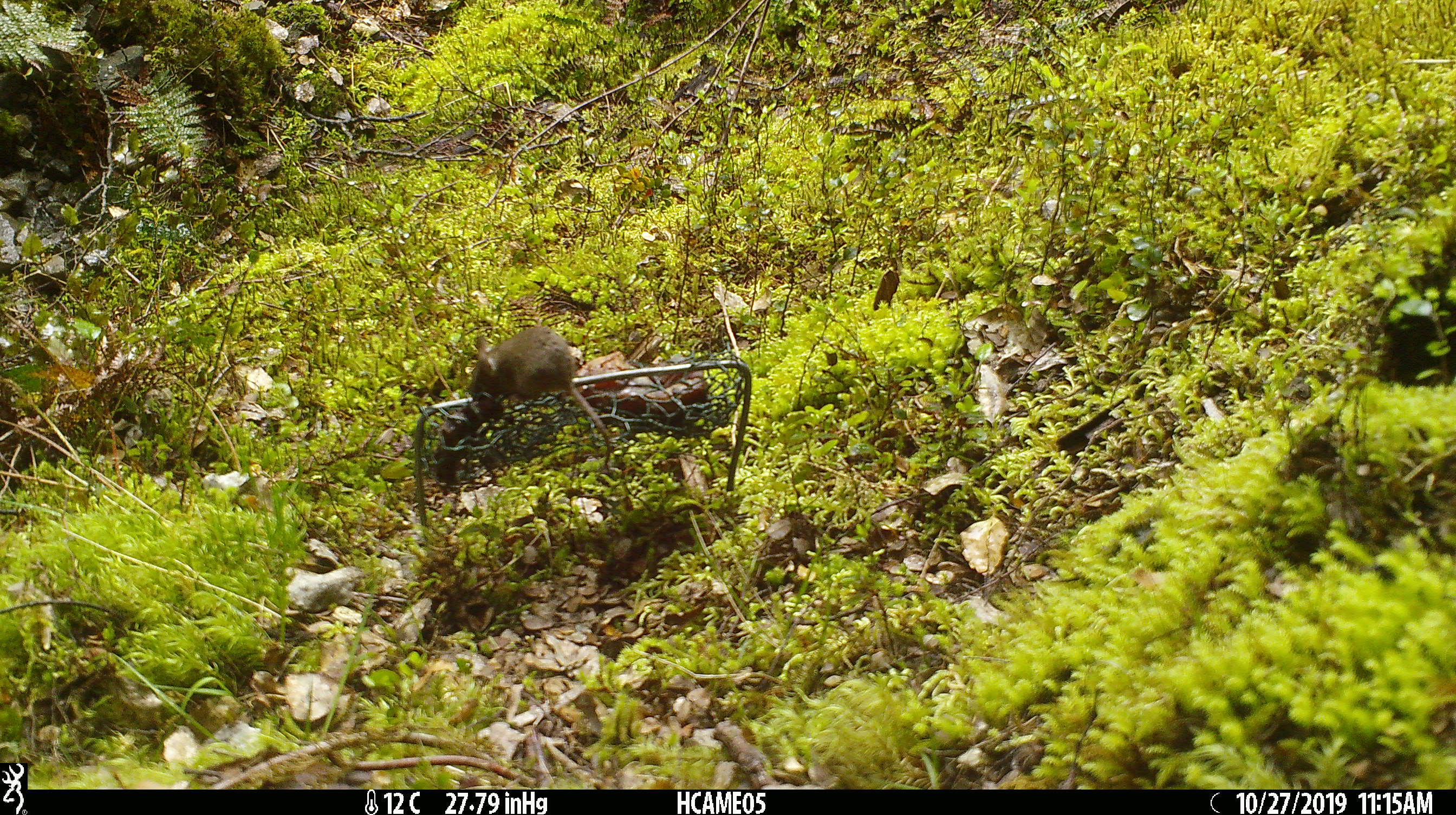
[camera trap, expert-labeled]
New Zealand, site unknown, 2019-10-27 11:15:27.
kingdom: Animalia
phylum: Chordata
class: Mammalia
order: Rodentia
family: Muridae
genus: Mus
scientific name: Mus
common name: mouse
Mouse (Mus).